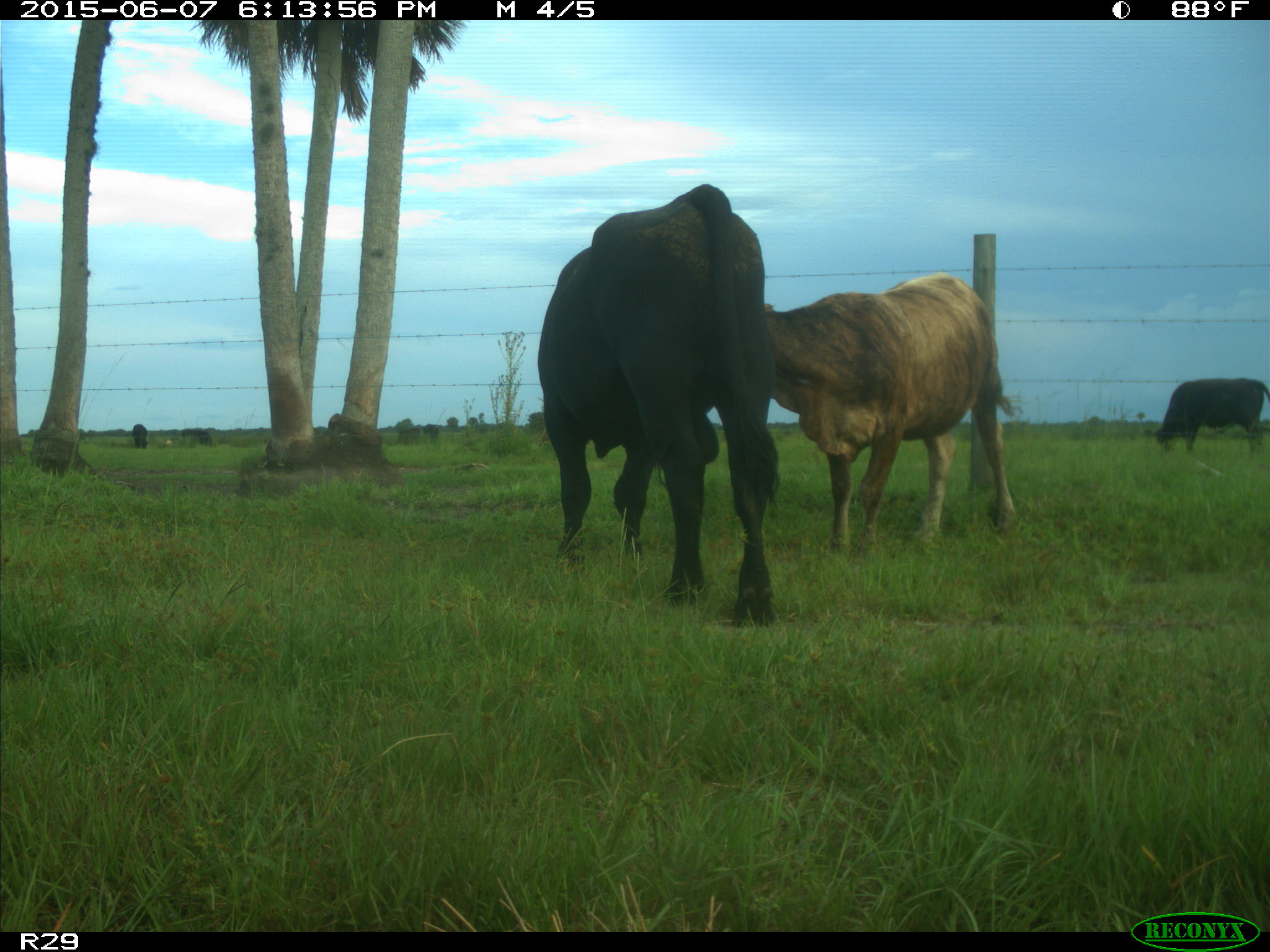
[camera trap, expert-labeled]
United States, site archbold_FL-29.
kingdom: Animalia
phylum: Chordata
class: Mammalia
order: Artiodactyla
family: Bovidae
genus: Bos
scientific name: Bos taurus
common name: domestic cow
Bos taurus (domestic cow).